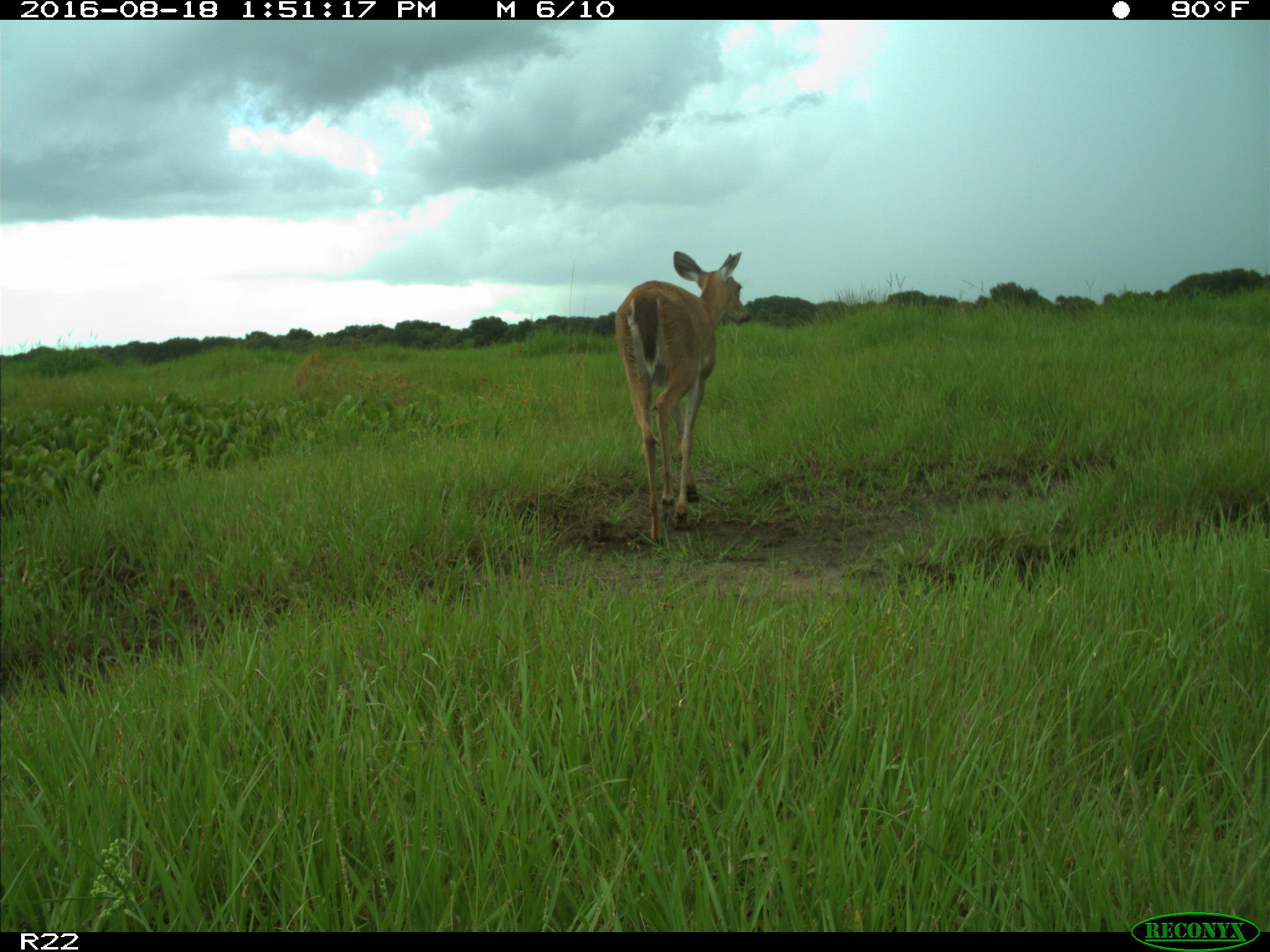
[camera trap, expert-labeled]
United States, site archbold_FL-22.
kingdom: Animalia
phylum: Chordata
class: Mammalia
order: Artiodactyla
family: Cervidae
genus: Odocoileus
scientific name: Odocoileus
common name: deer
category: unidentified deer